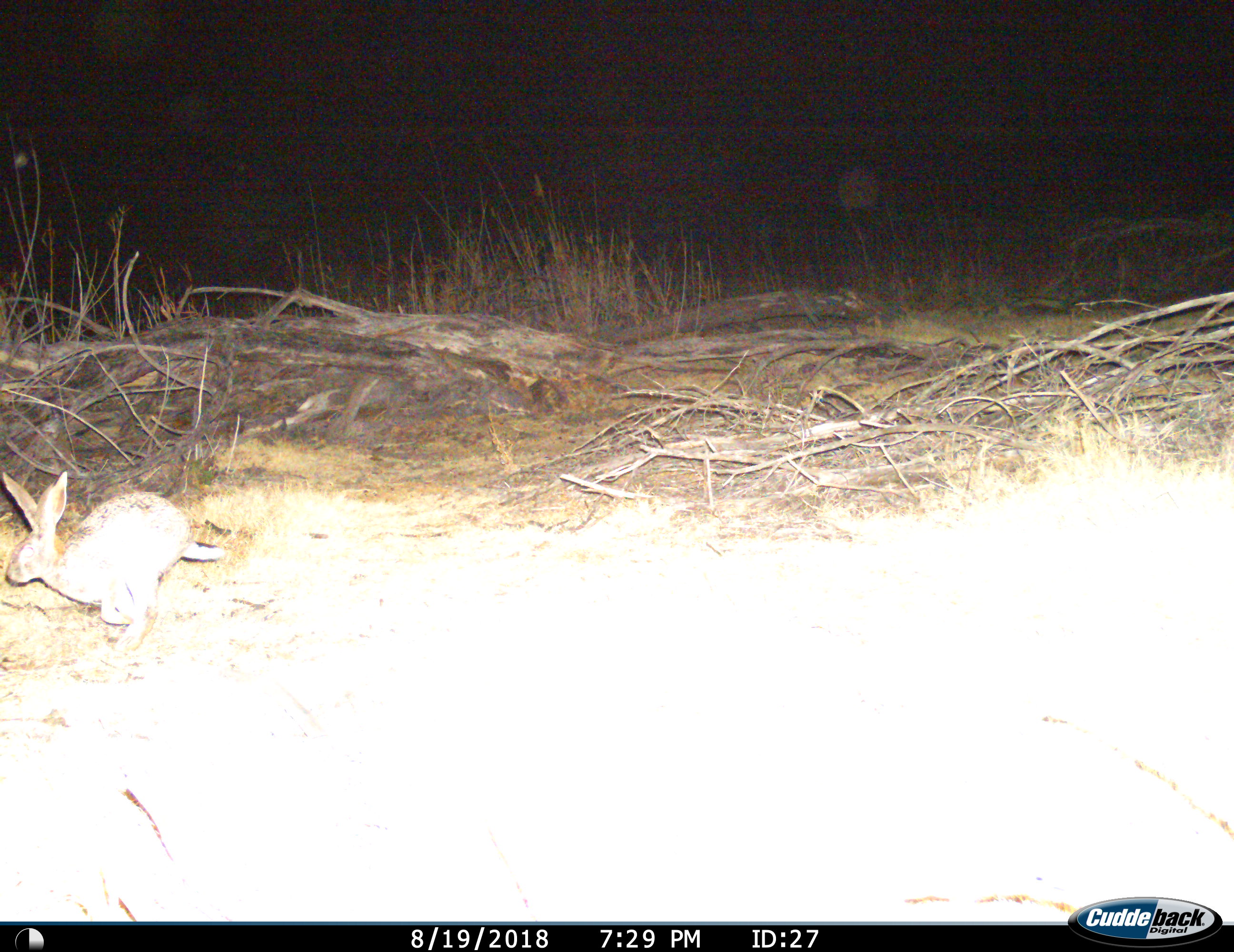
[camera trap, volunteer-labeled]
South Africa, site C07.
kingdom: Animalia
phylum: Chordata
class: Mammalia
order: Lagomorpha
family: Leporidae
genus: Lepus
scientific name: Lepus saxatilis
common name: scrub hare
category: harescrub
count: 1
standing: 0%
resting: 0%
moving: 100%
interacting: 0%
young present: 0%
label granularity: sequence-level